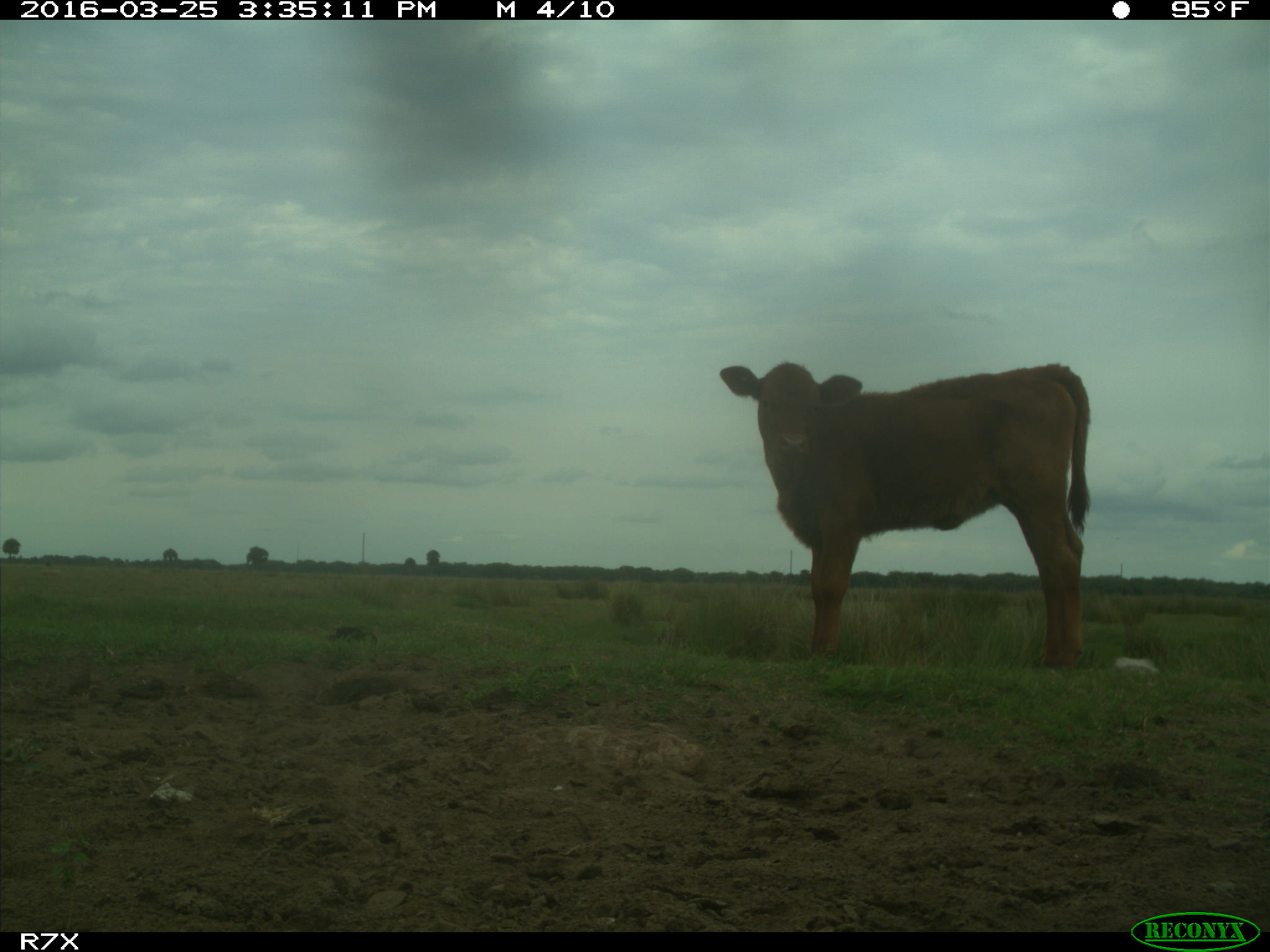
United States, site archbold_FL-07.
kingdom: Animalia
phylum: Chordata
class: Mammalia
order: Artiodactyla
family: Bovidae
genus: Bos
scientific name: Bos taurus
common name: domestic cow